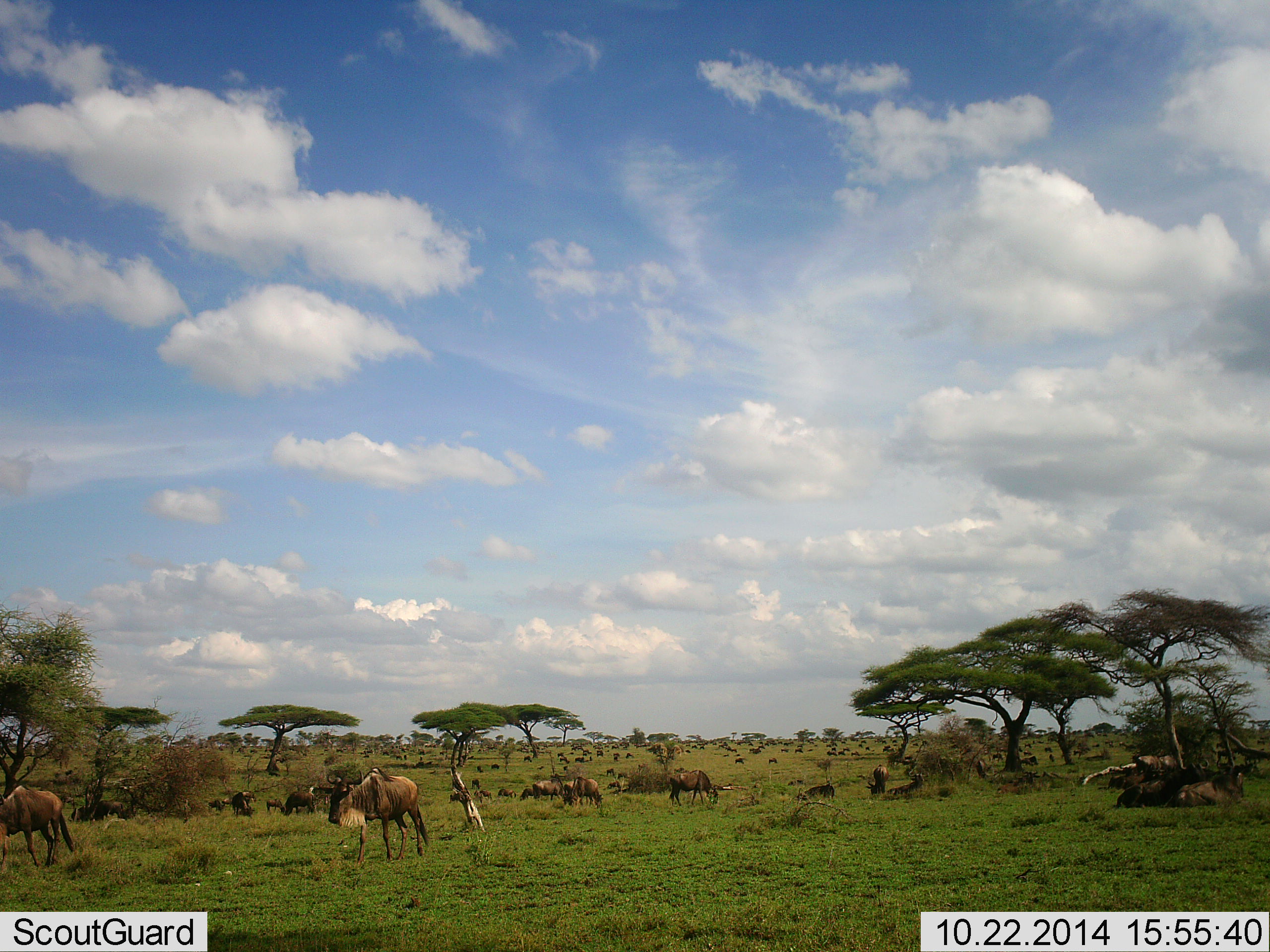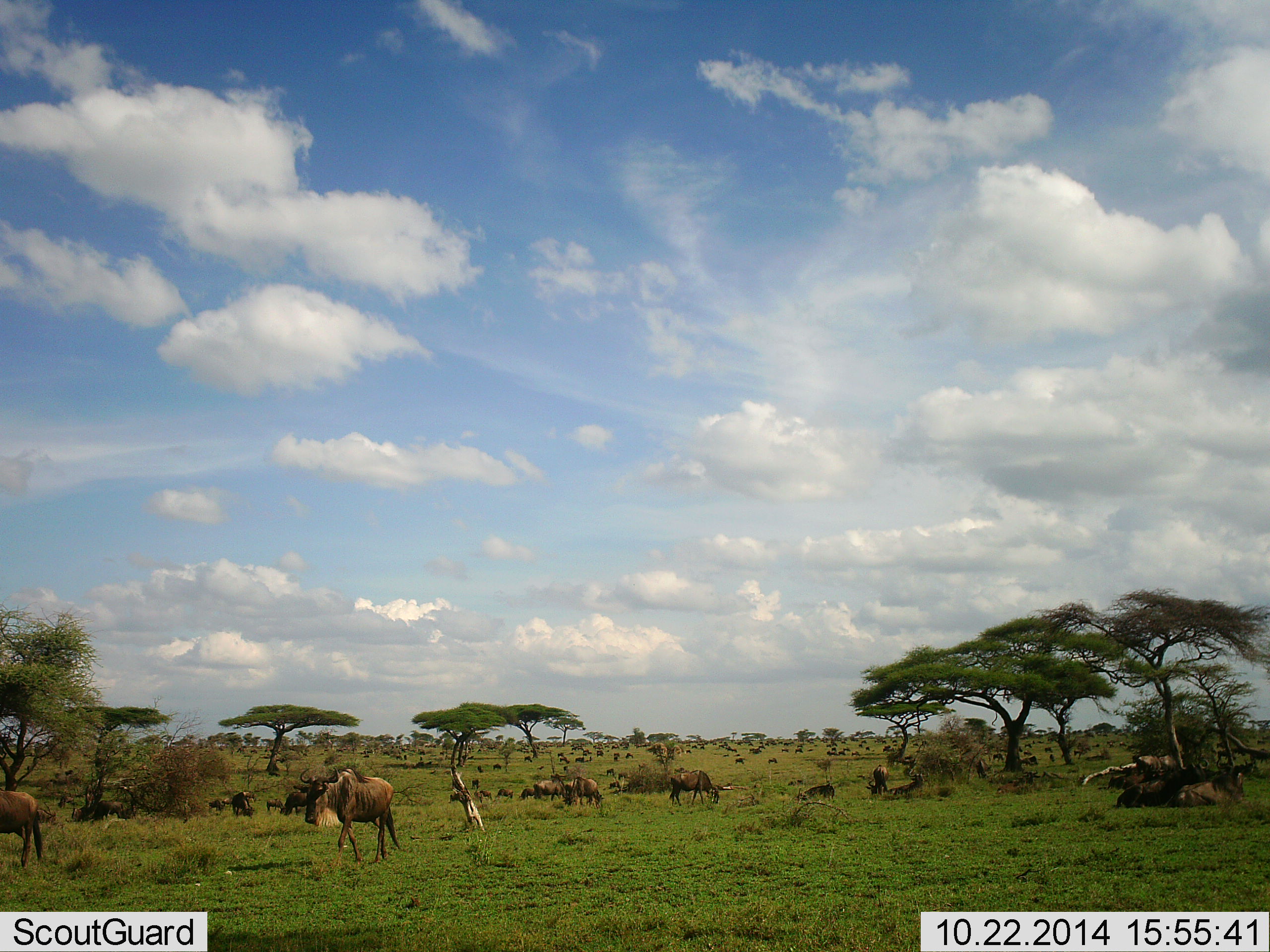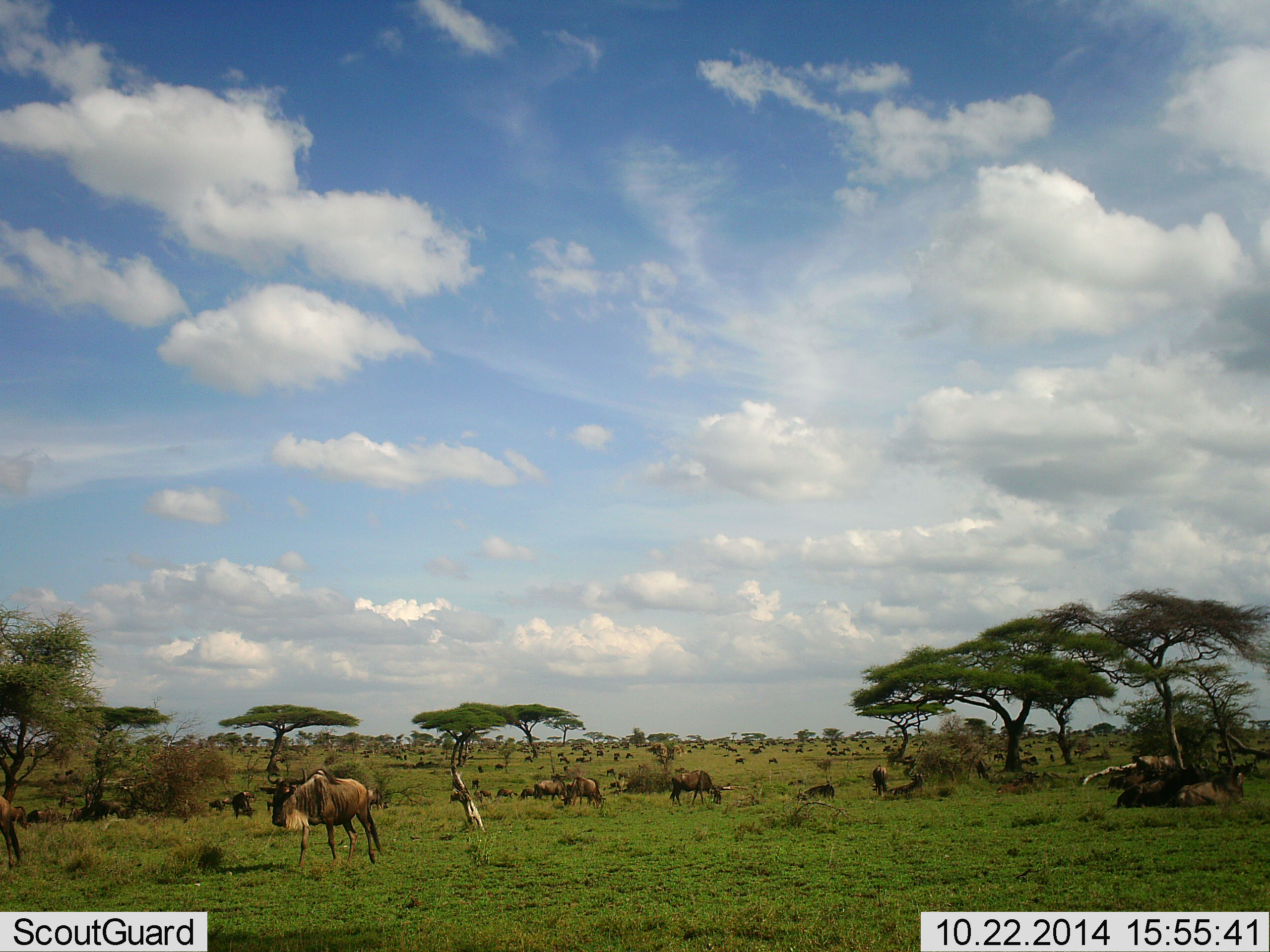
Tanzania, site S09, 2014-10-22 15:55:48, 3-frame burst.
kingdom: Animalia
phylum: Chordata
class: Mammalia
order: Artiodactyla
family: Bovidae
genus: Connochaetes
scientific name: Connochaetes taurinus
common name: blue wildebeest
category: wildebeest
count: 11-50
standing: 40%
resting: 50%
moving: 80%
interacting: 0%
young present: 0%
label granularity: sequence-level